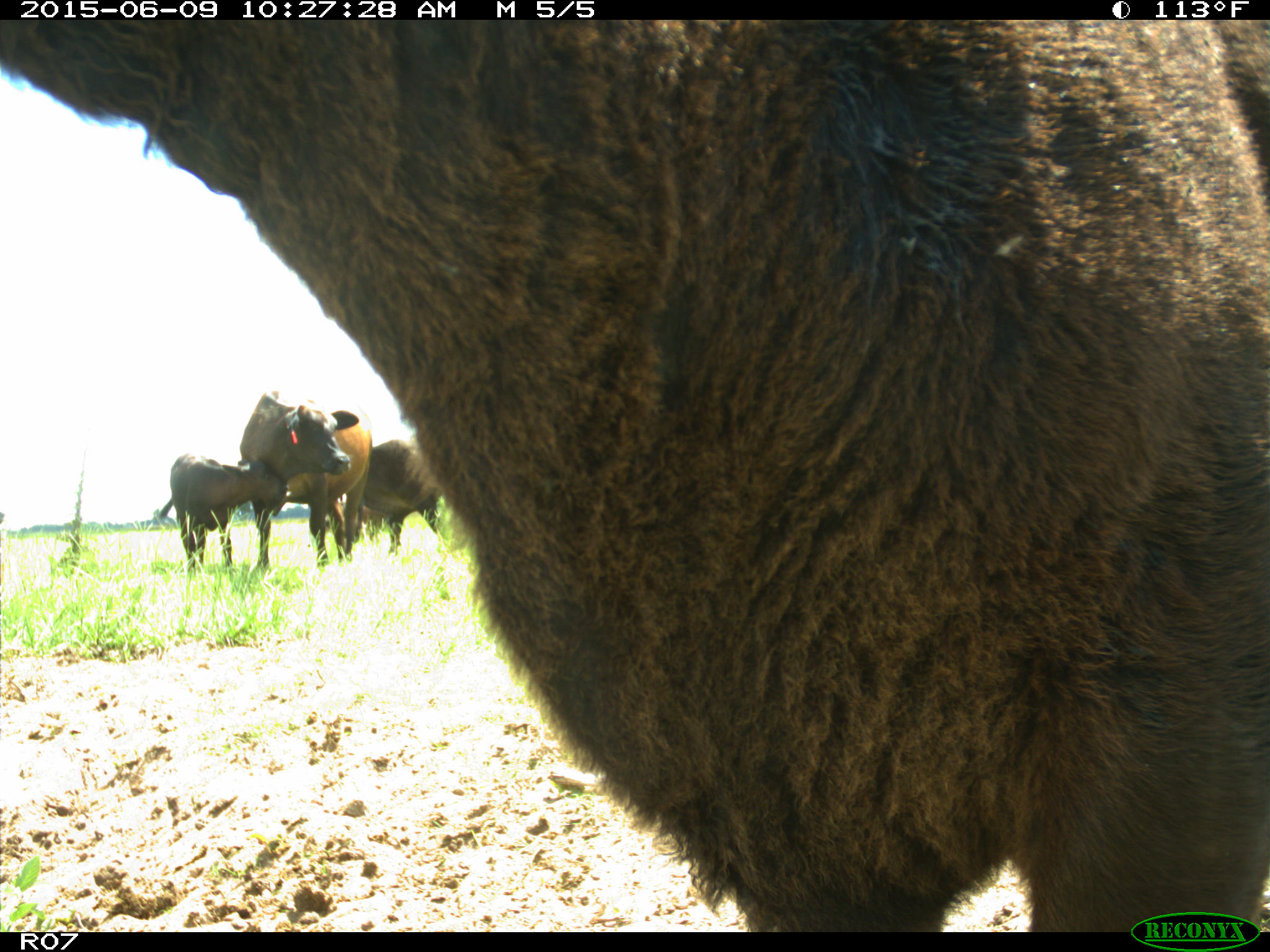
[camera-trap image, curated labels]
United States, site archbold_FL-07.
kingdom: Animalia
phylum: Chordata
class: Mammalia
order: Artiodactyla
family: Bovidae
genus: Bos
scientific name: Bos taurus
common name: domestic cow